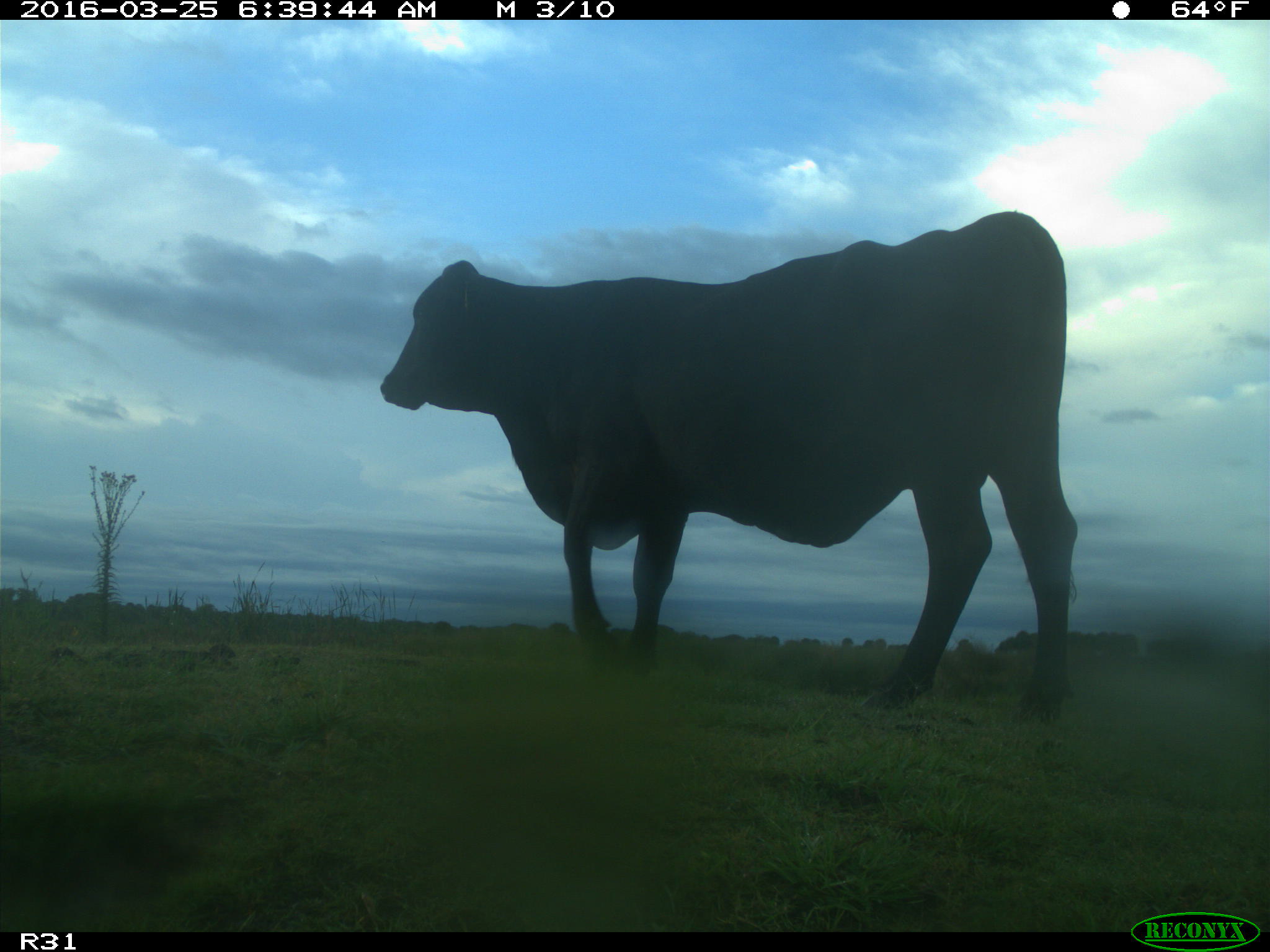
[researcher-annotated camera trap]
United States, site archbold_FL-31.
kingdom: Animalia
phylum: Chordata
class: Mammalia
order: Artiodactyla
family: Bovidae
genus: Bos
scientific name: Bos taurus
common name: domestic cow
Bos taurus (domestic cow).